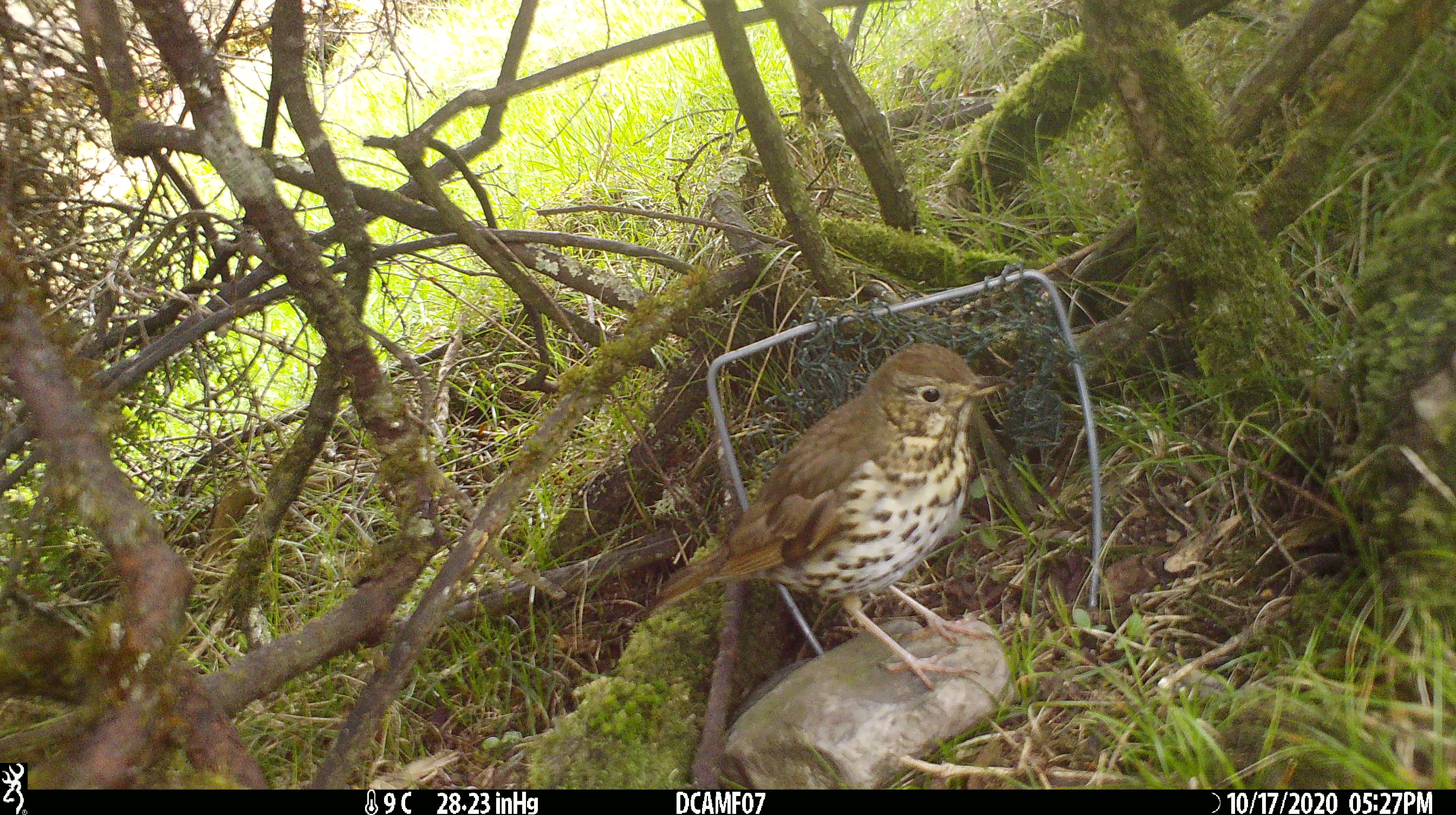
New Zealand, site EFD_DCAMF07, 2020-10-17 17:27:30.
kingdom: Animalia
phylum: Chordata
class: Aves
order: Passeriformes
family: Turdidae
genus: Turdus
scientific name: Turdus philomelos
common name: song thrush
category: thrush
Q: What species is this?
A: Thrush (song thrush) (Turdus philomelos).